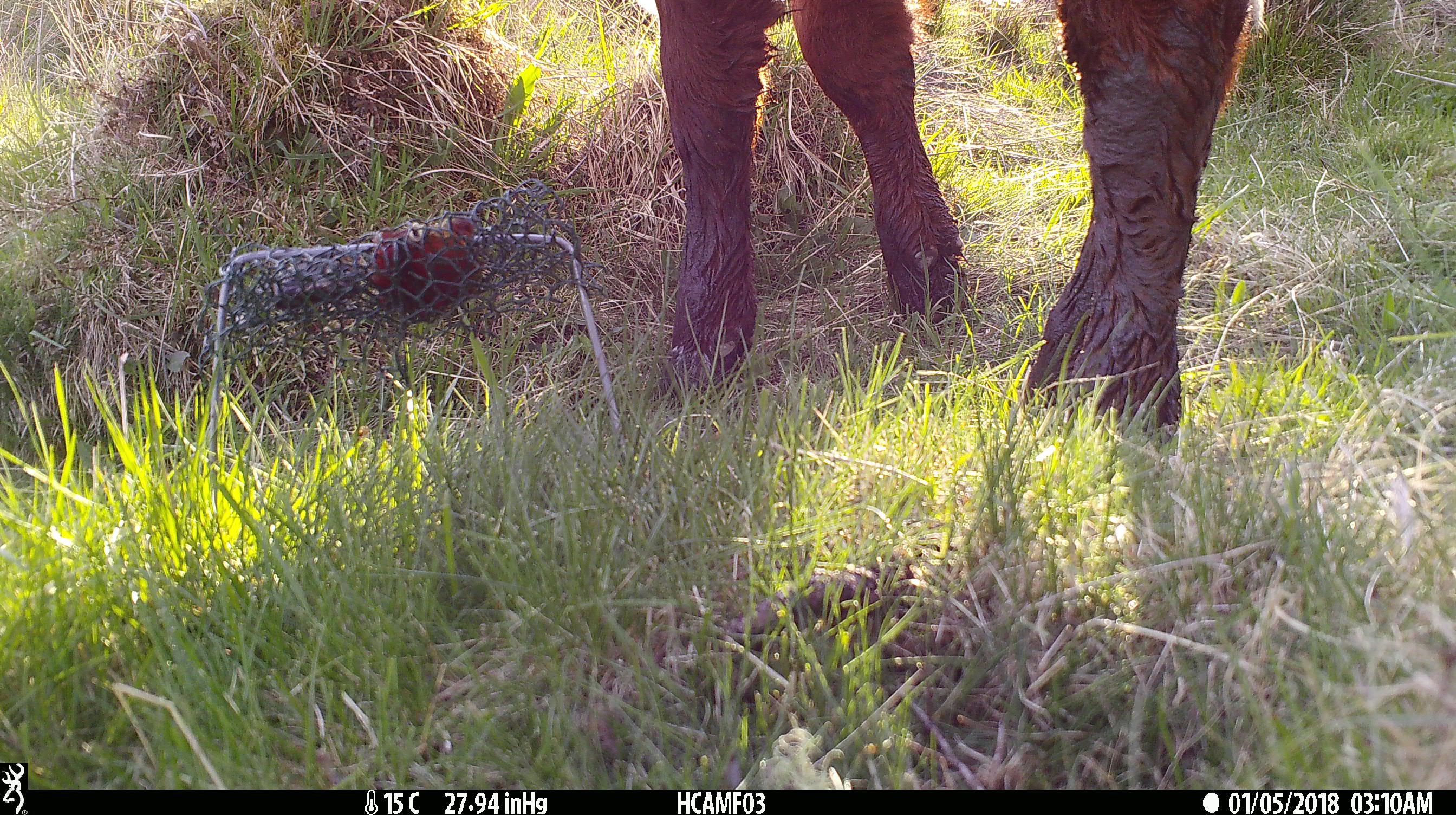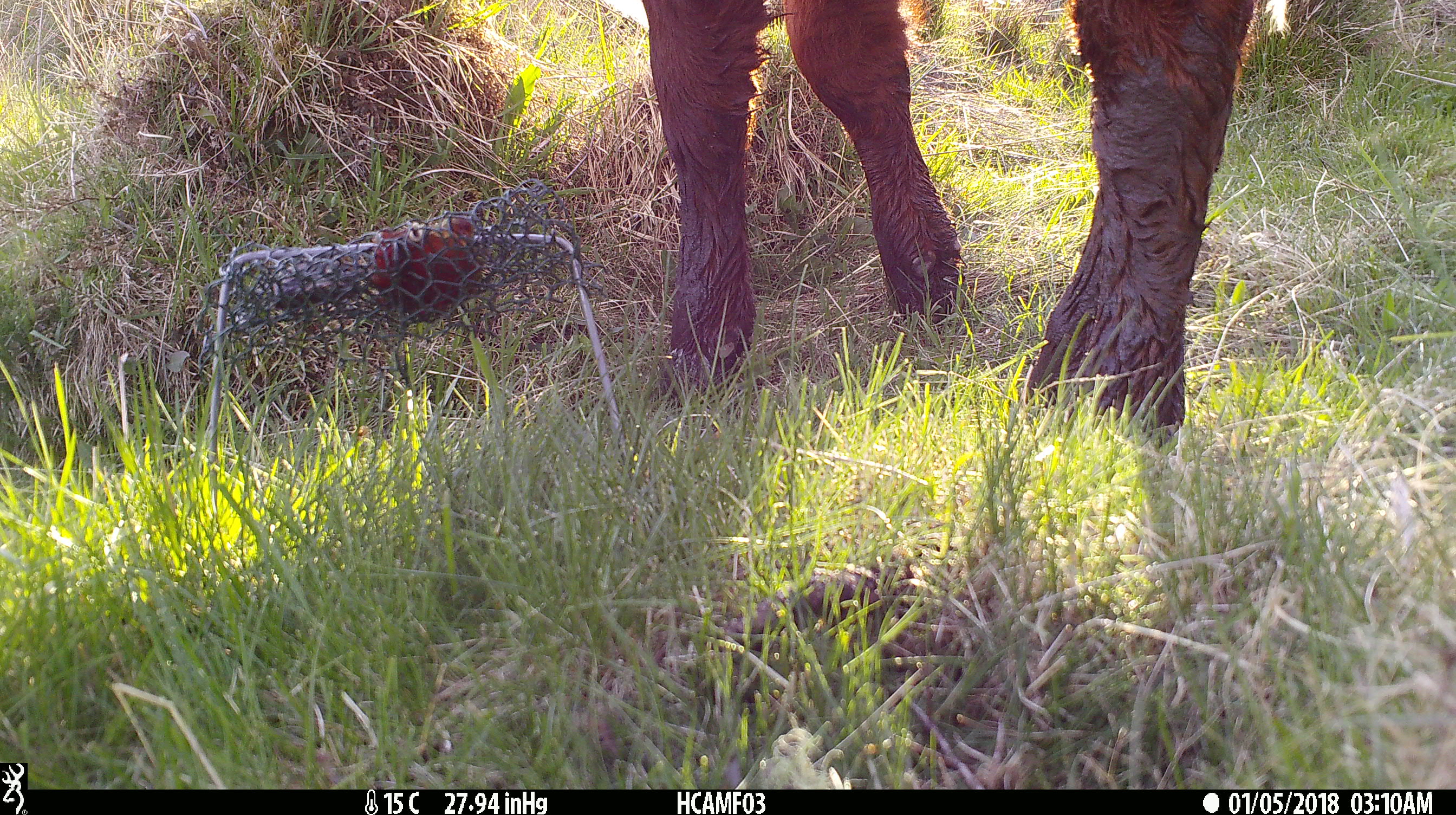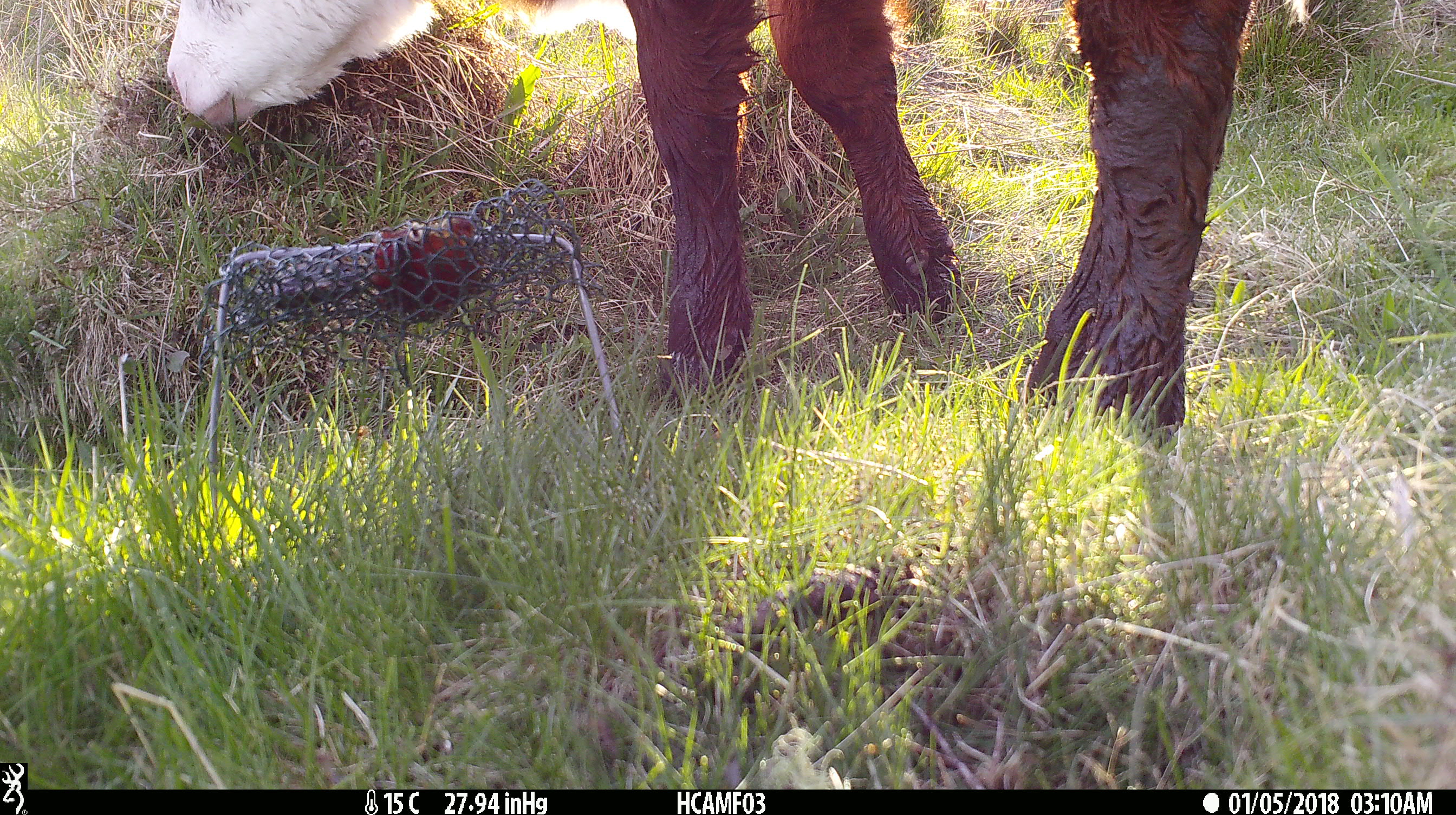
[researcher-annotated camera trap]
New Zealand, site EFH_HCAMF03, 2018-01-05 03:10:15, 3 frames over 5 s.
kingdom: Animalia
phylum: Chordata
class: Mammalia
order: Artiodactyla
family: Bovidae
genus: Bos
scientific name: Bos taurus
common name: domestic cow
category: cow